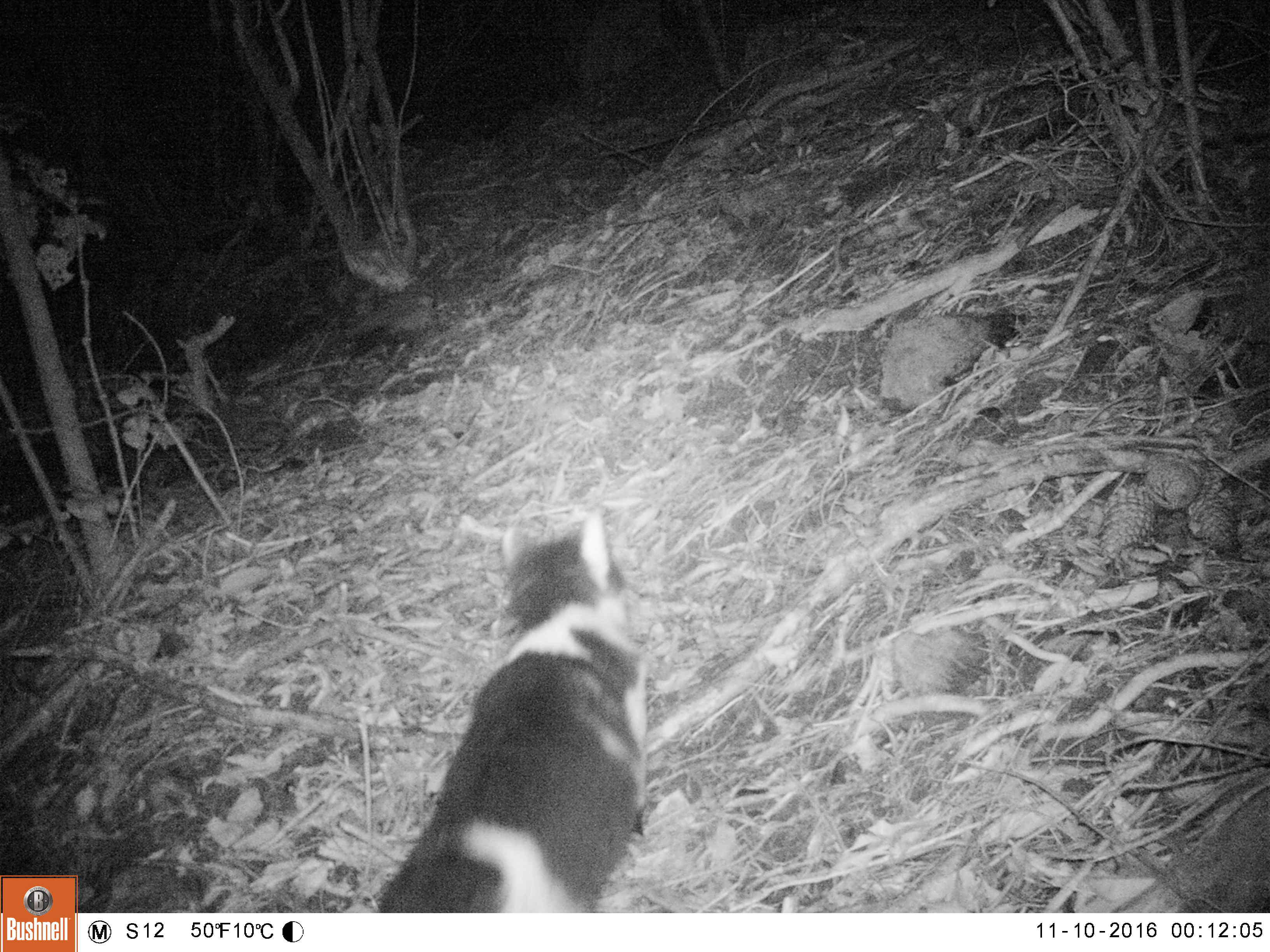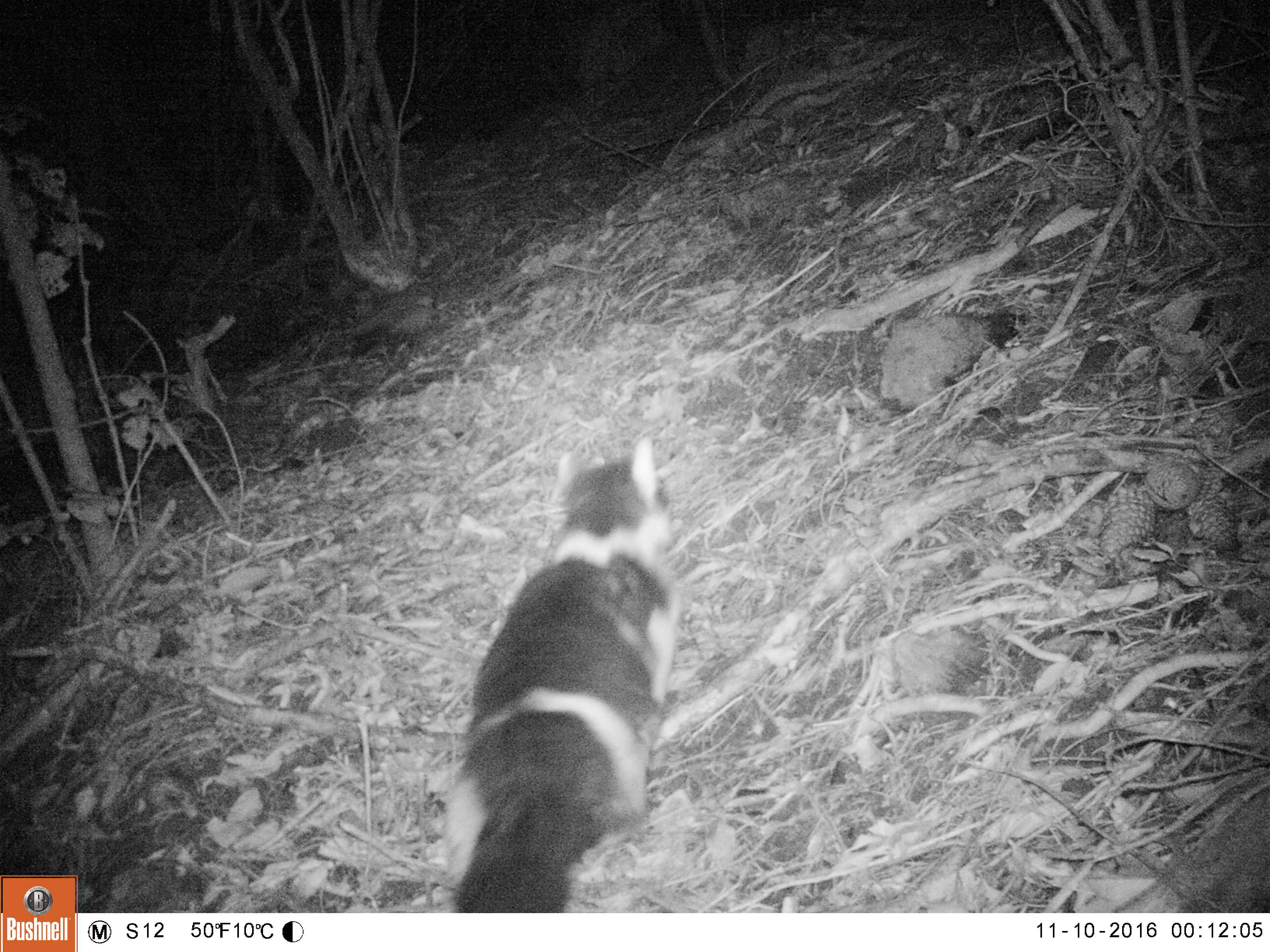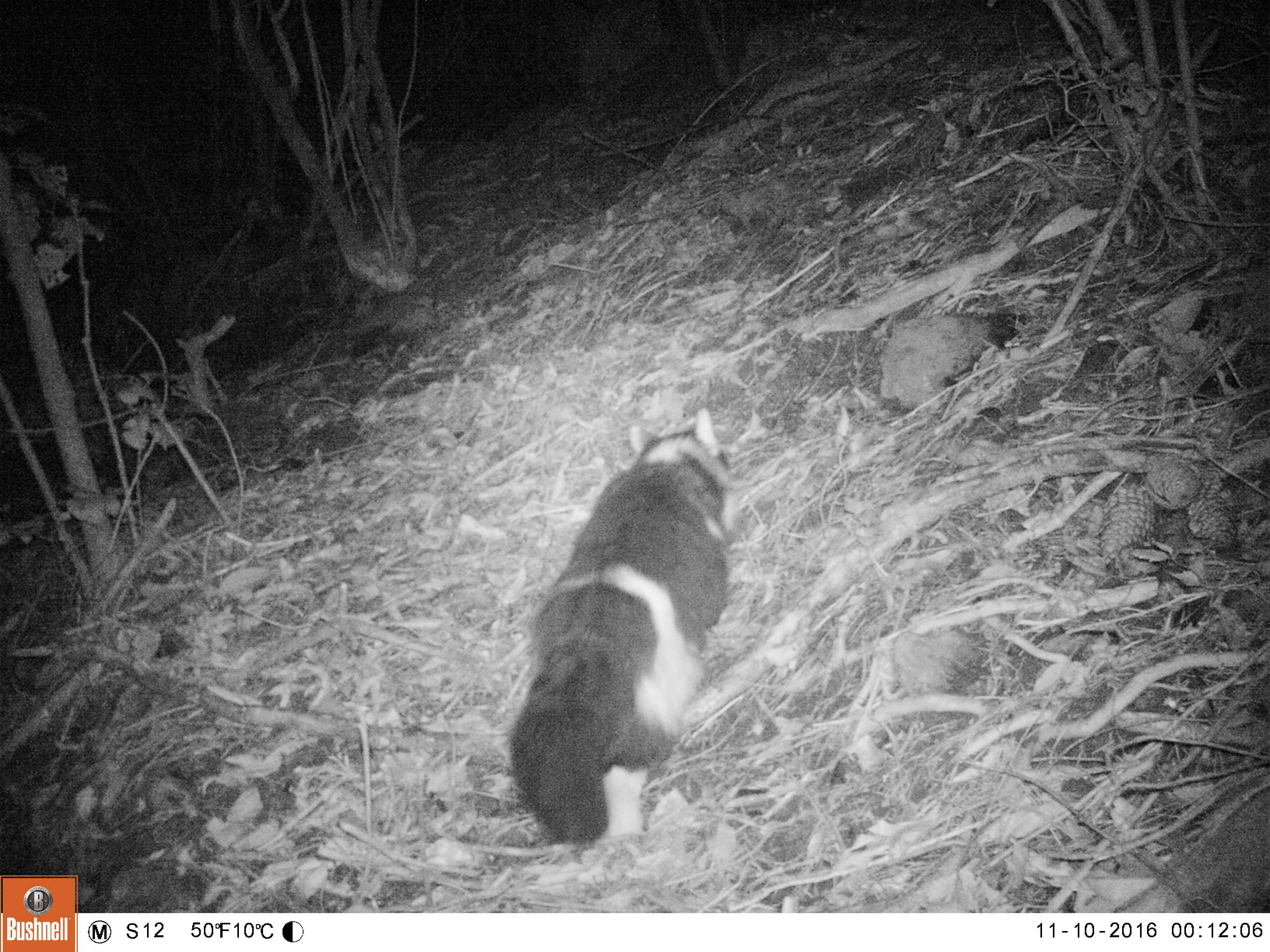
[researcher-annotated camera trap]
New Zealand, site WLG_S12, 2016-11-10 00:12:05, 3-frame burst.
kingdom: Animalia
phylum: Chordata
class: Mammalia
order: Carnivora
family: Felidae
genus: Felis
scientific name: Felis catus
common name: domestic cat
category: cat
Cat (domestic cat) (Felis catus).